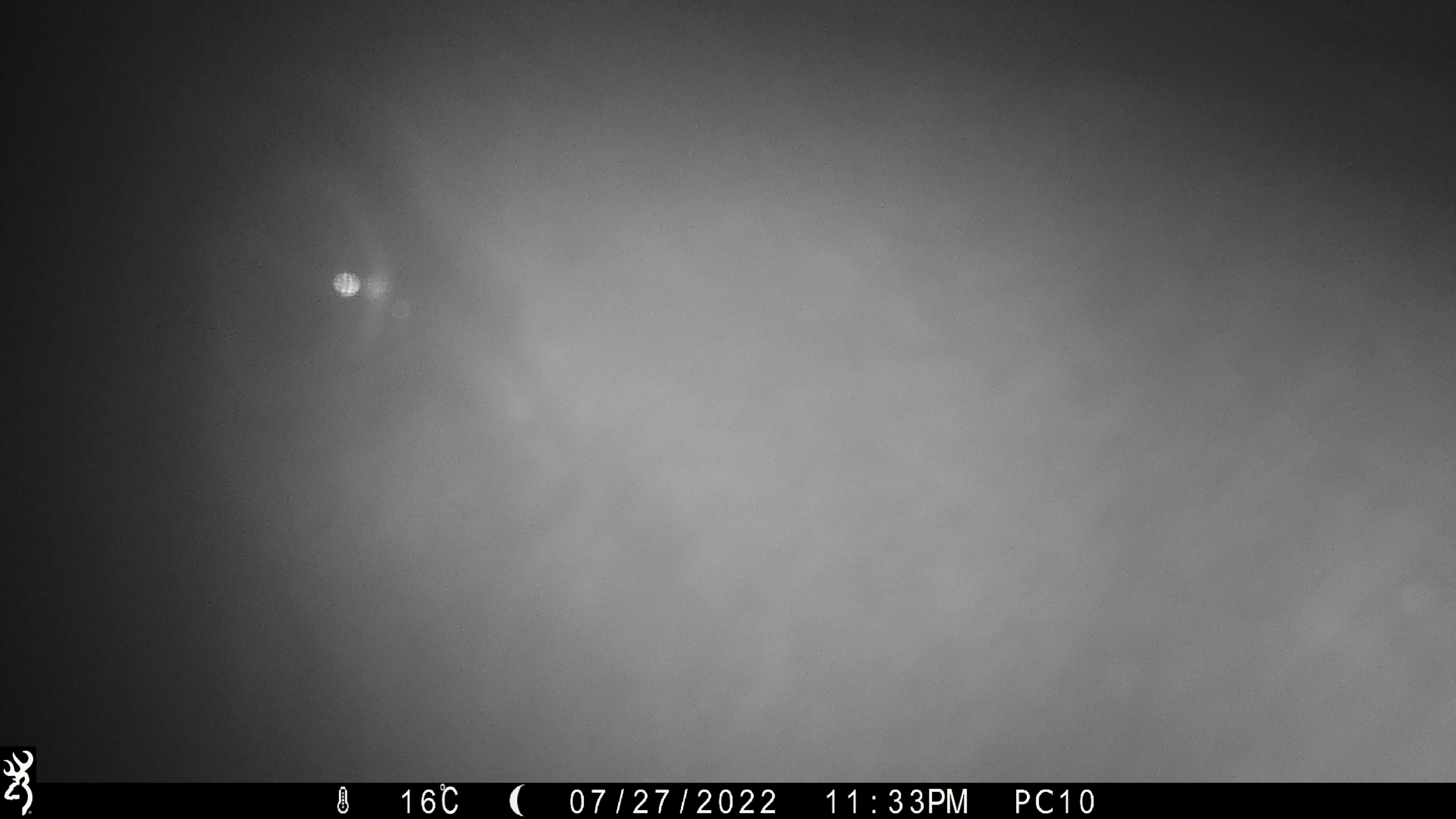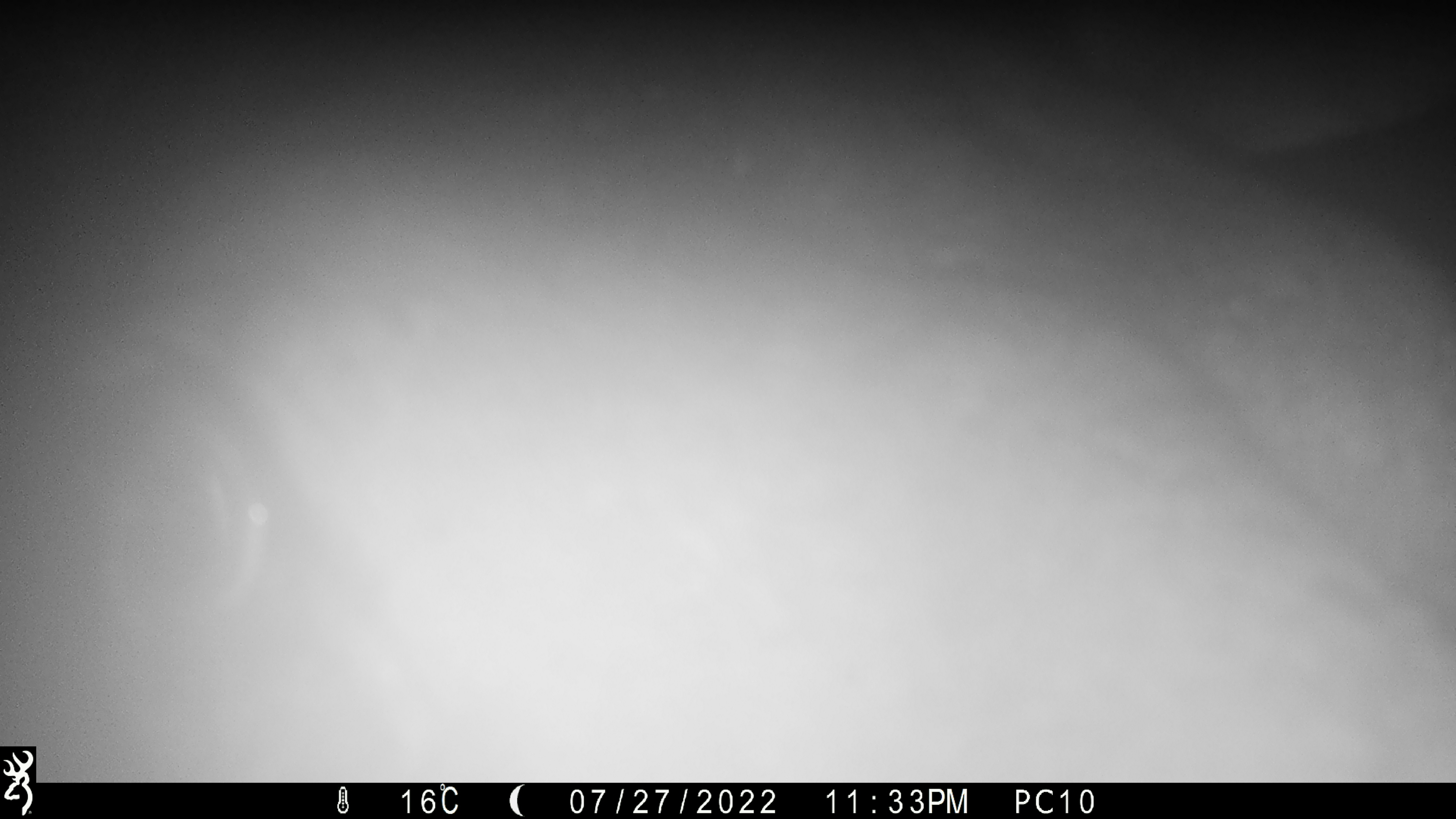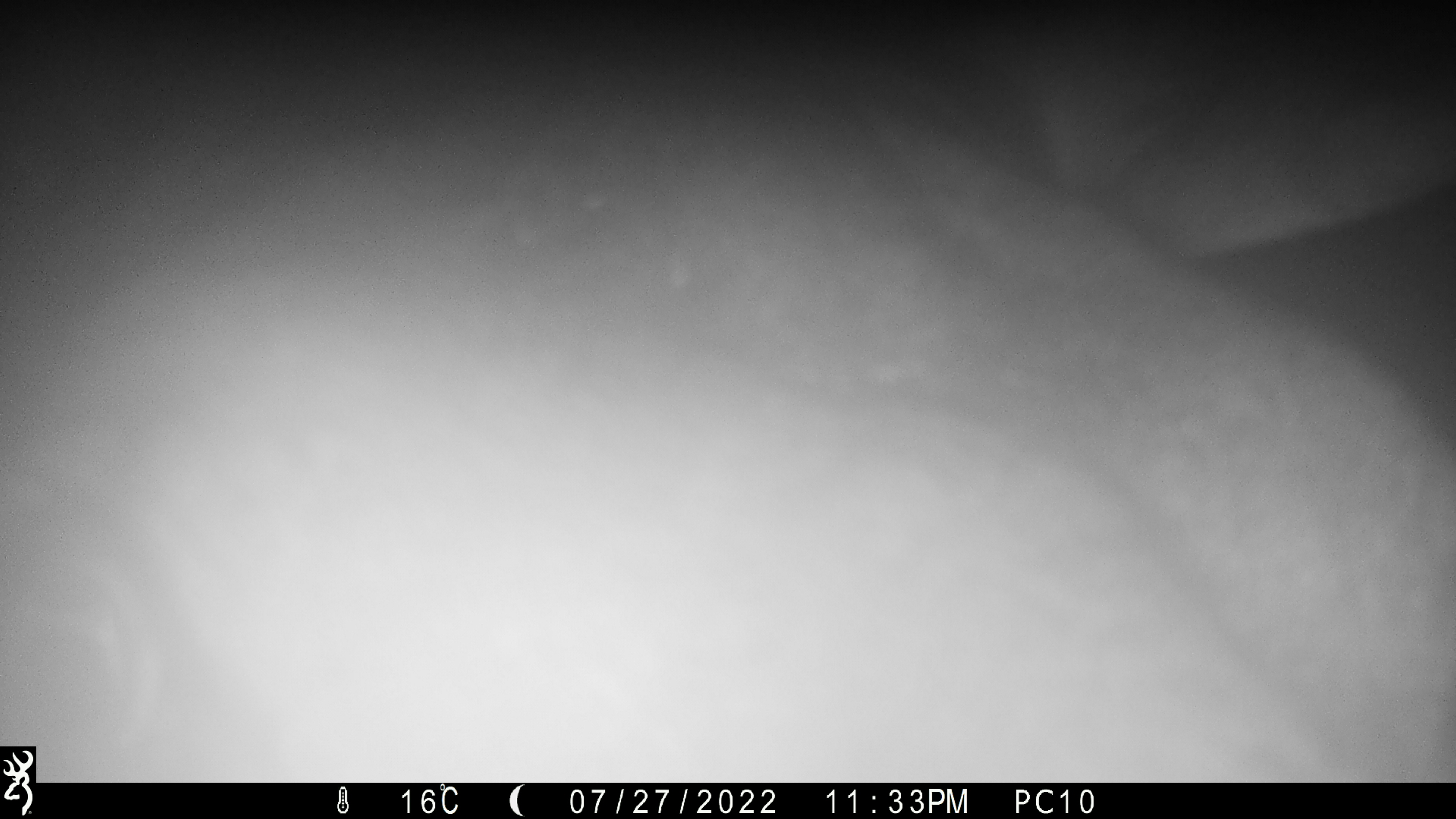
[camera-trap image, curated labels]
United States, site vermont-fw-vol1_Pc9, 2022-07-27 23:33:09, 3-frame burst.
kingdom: Animalia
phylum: Chordata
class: Mammalia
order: Artiodactyla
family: Cervidae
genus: Alces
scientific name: Alces alces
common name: moose